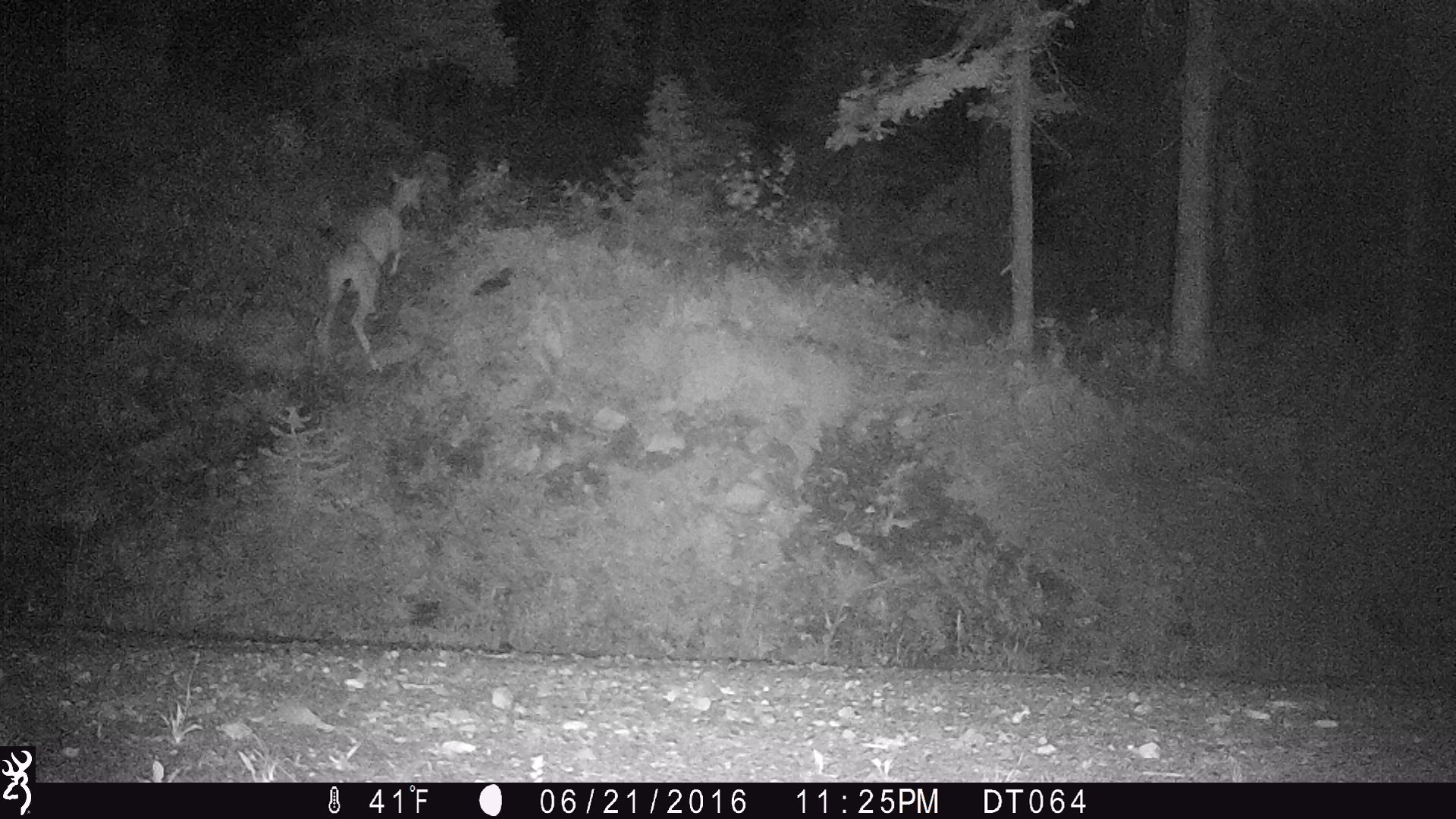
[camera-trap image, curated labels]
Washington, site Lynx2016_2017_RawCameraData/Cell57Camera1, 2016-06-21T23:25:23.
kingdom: Animalia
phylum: Chordata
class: Mammalia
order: Artiodactyla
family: Cervidae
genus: Odocoileus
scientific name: Odocoileus hemionus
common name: mule deer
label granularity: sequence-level